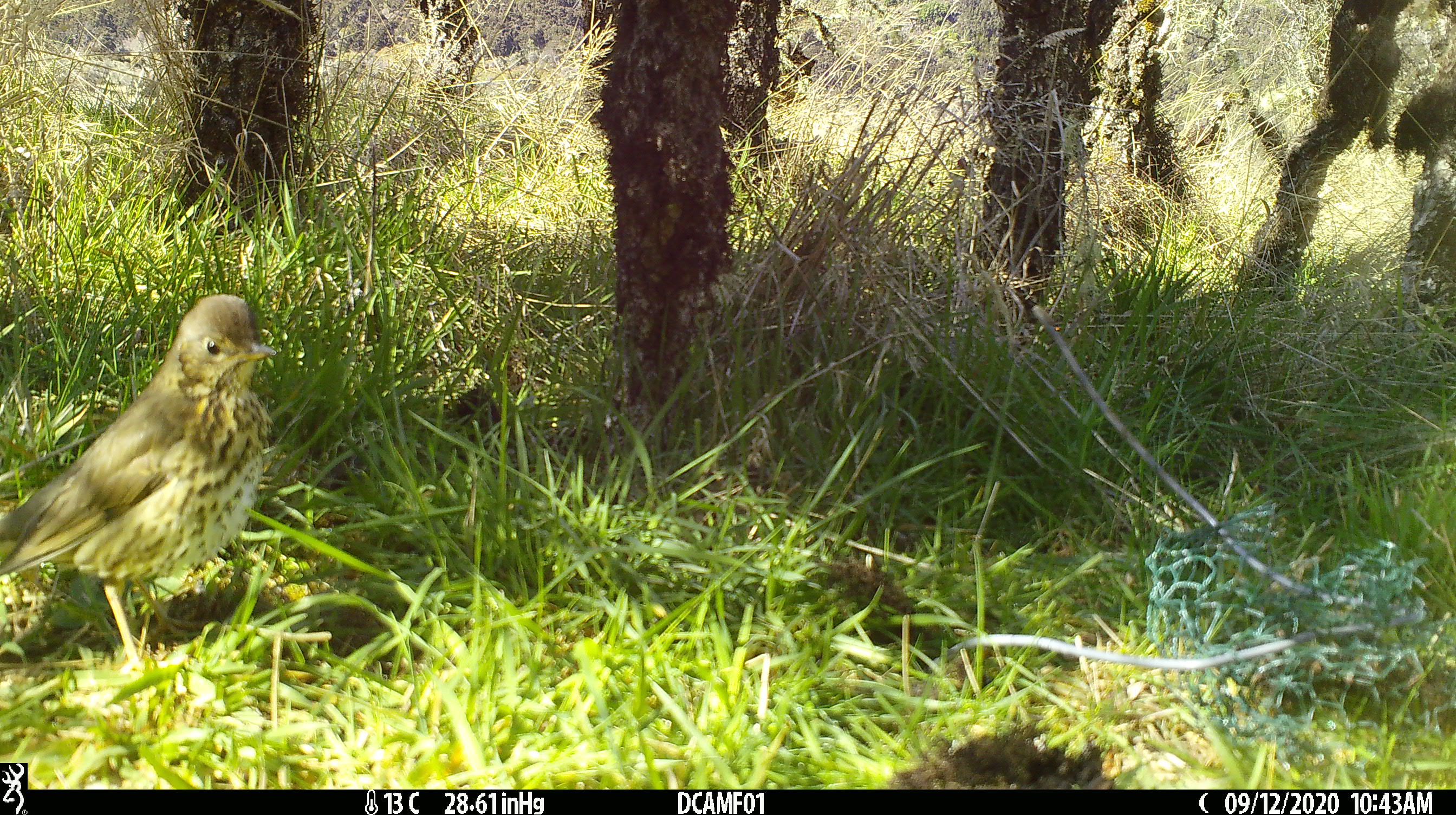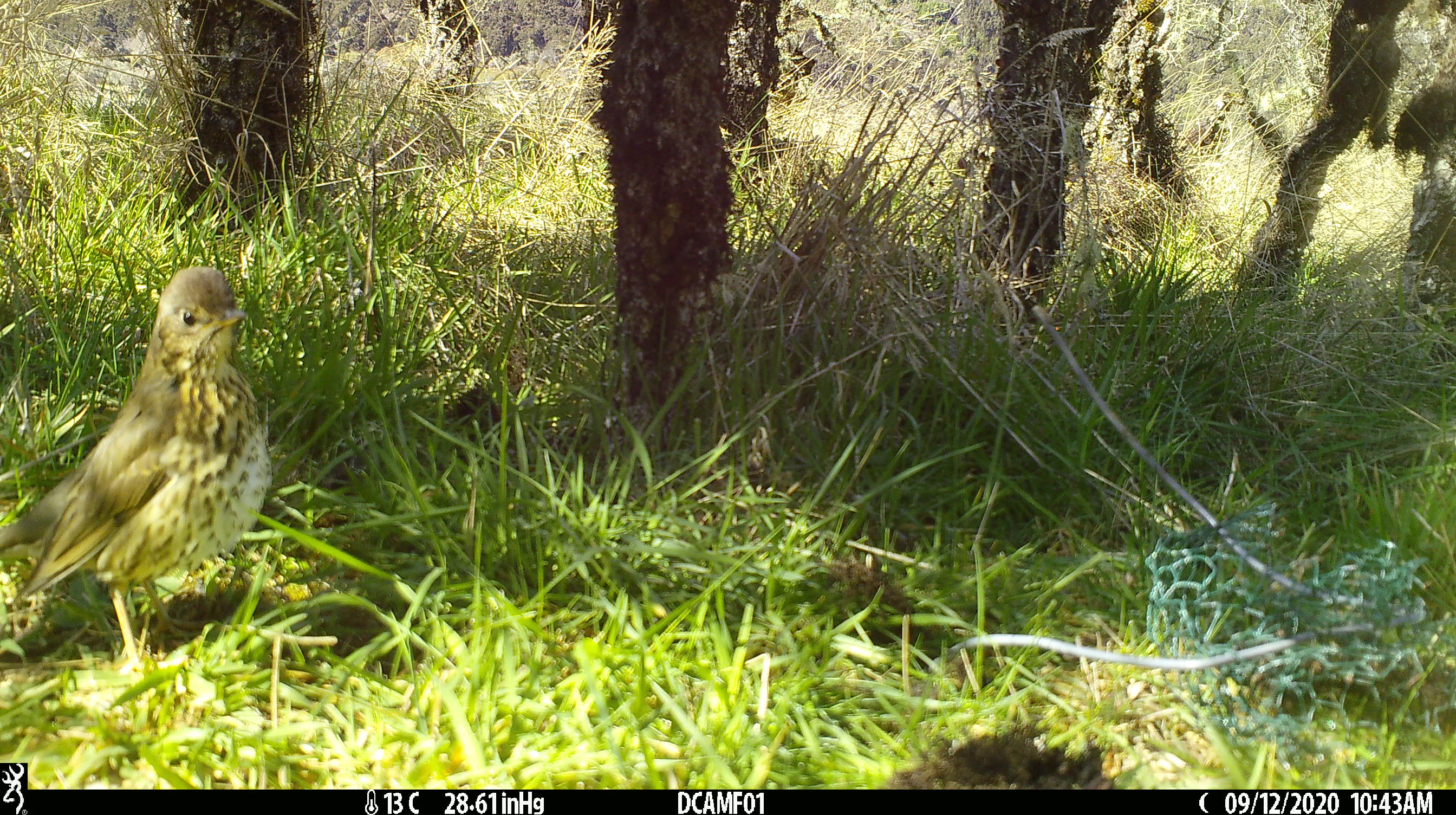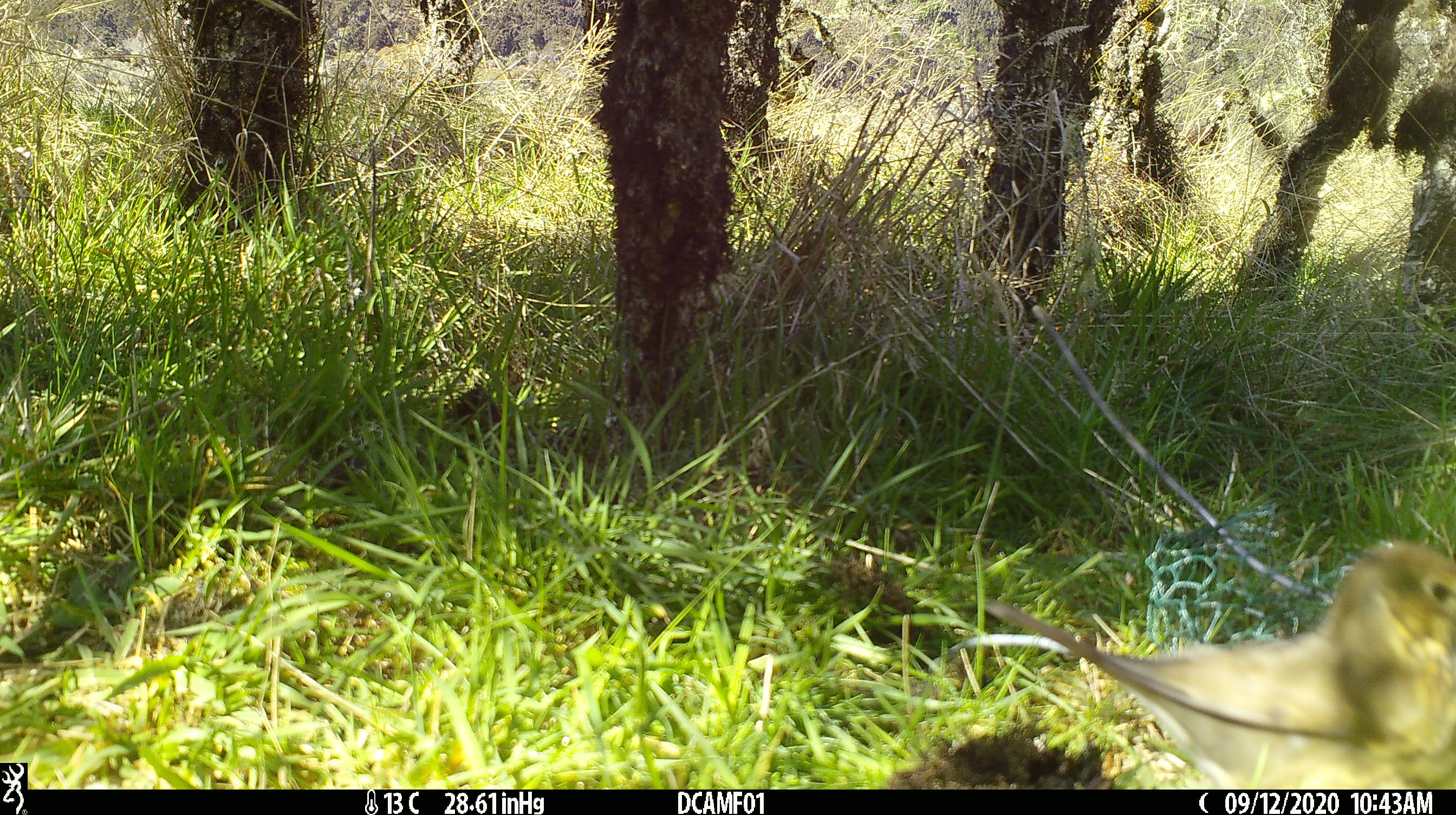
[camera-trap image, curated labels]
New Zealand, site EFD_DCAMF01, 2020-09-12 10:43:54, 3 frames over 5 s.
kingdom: Animalia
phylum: Chordata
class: Aves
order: Passeriformes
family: Turdidae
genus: Turdus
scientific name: Turdus philomelos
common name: song thrush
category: thrush